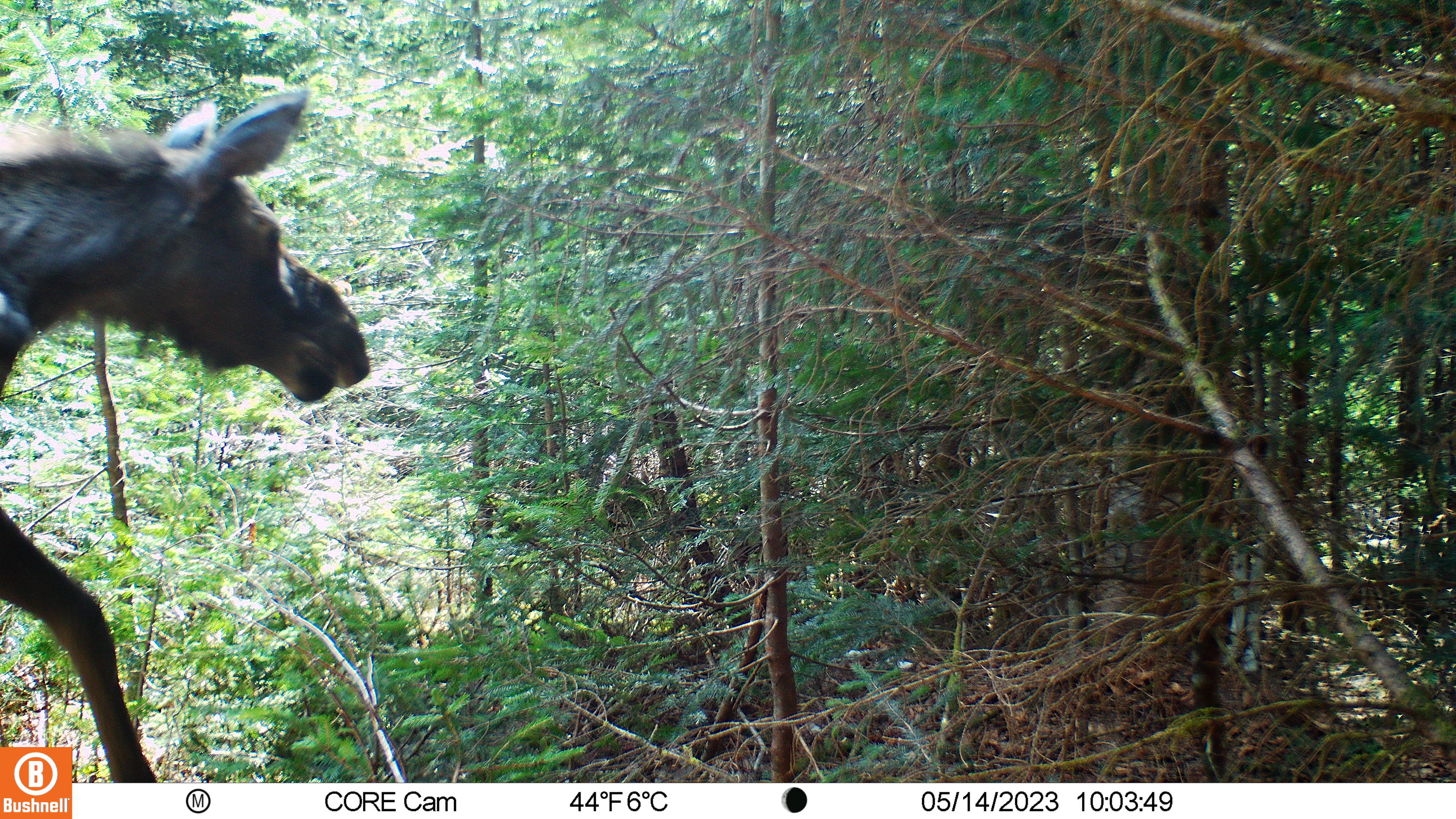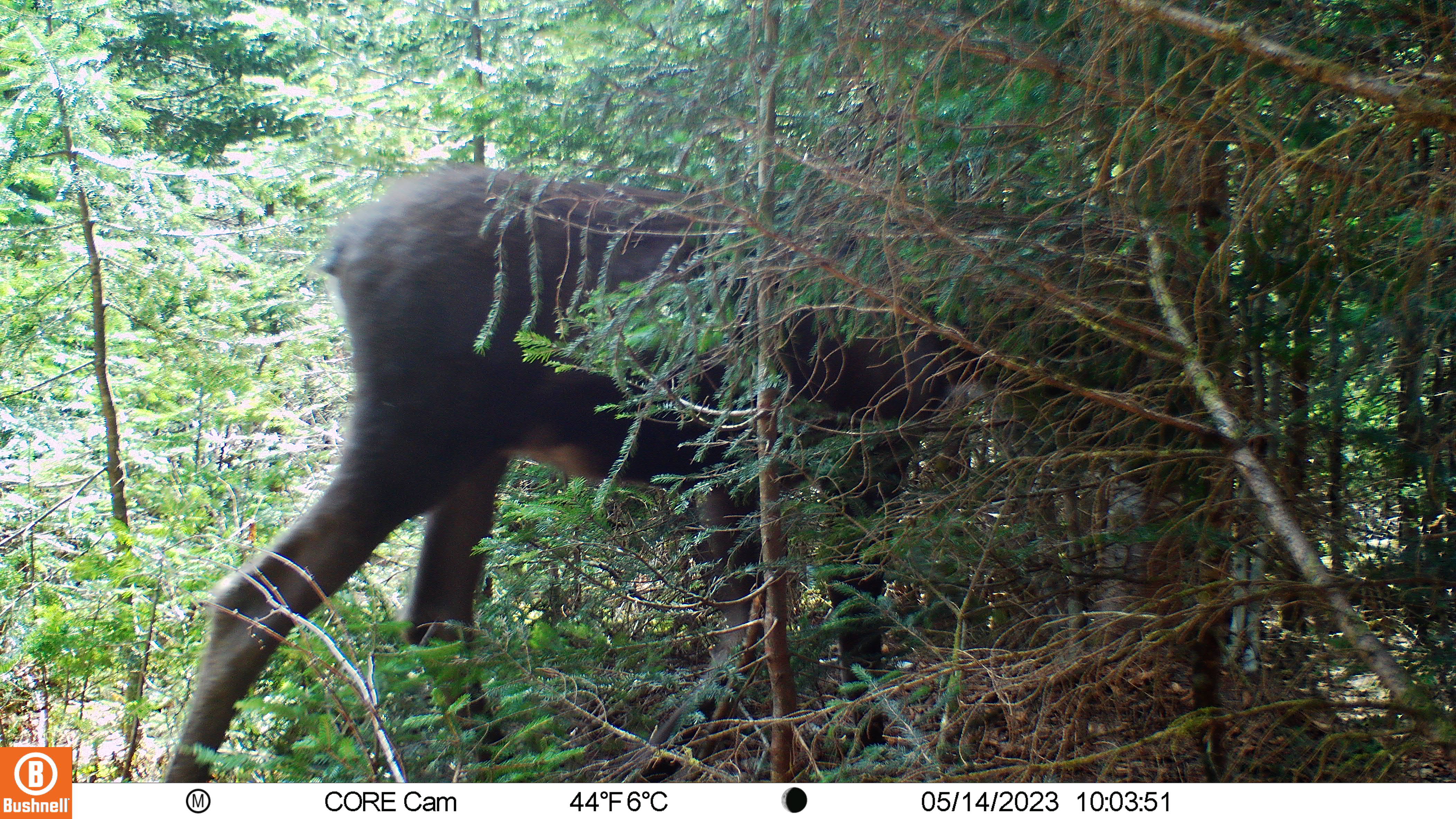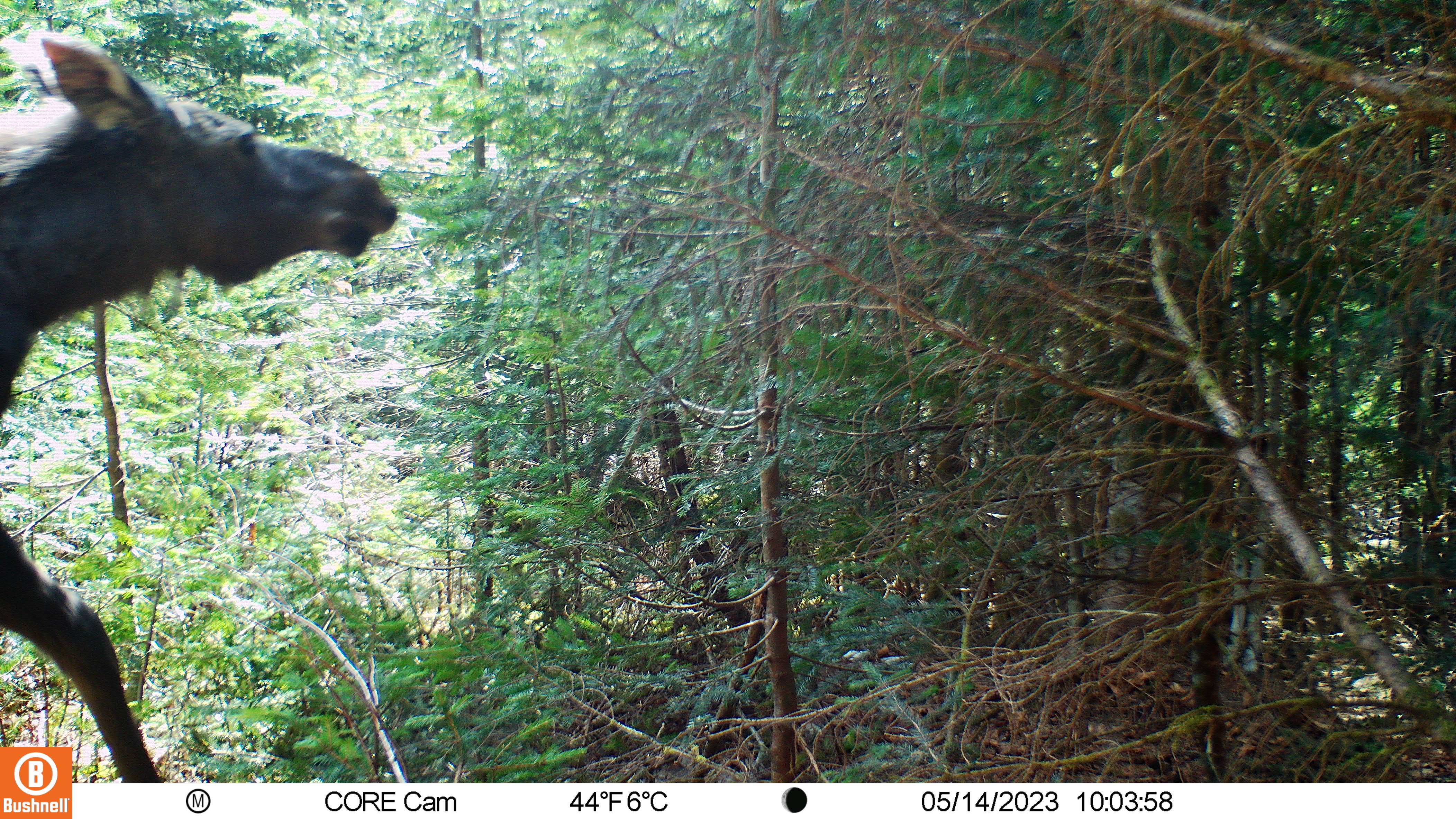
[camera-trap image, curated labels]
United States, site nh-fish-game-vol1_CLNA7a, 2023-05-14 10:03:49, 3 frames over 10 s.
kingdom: Animalia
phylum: Chordata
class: Mammalia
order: Artiodactyla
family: Cervidae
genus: Alces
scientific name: Alces alces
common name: moose